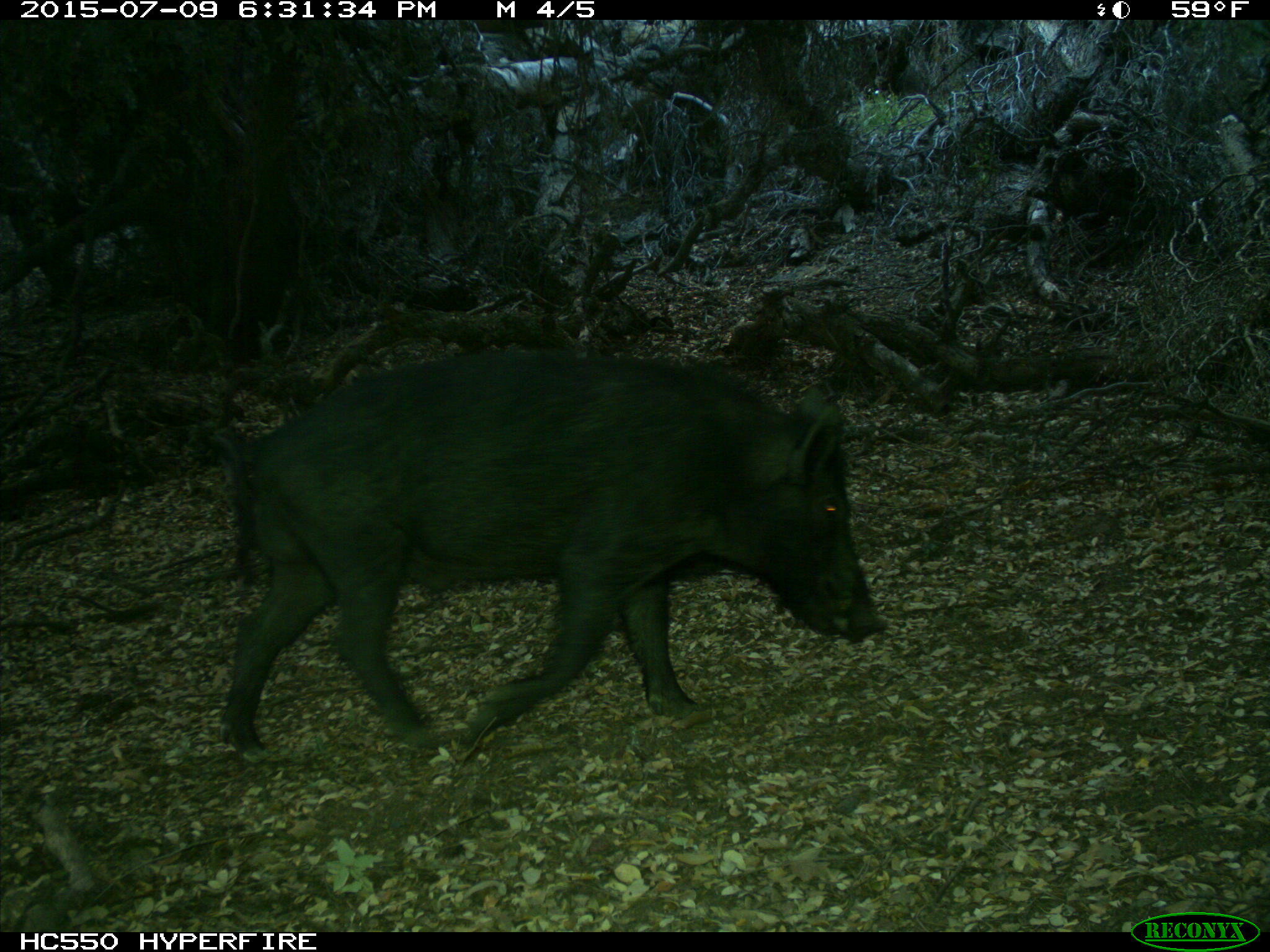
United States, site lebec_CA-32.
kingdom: Animalia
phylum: Chordata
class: Mammalia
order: Artiodactyla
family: Suidae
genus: Sus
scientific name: Sus scrofa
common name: wild boar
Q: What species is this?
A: Sus scrofa (wild boar).